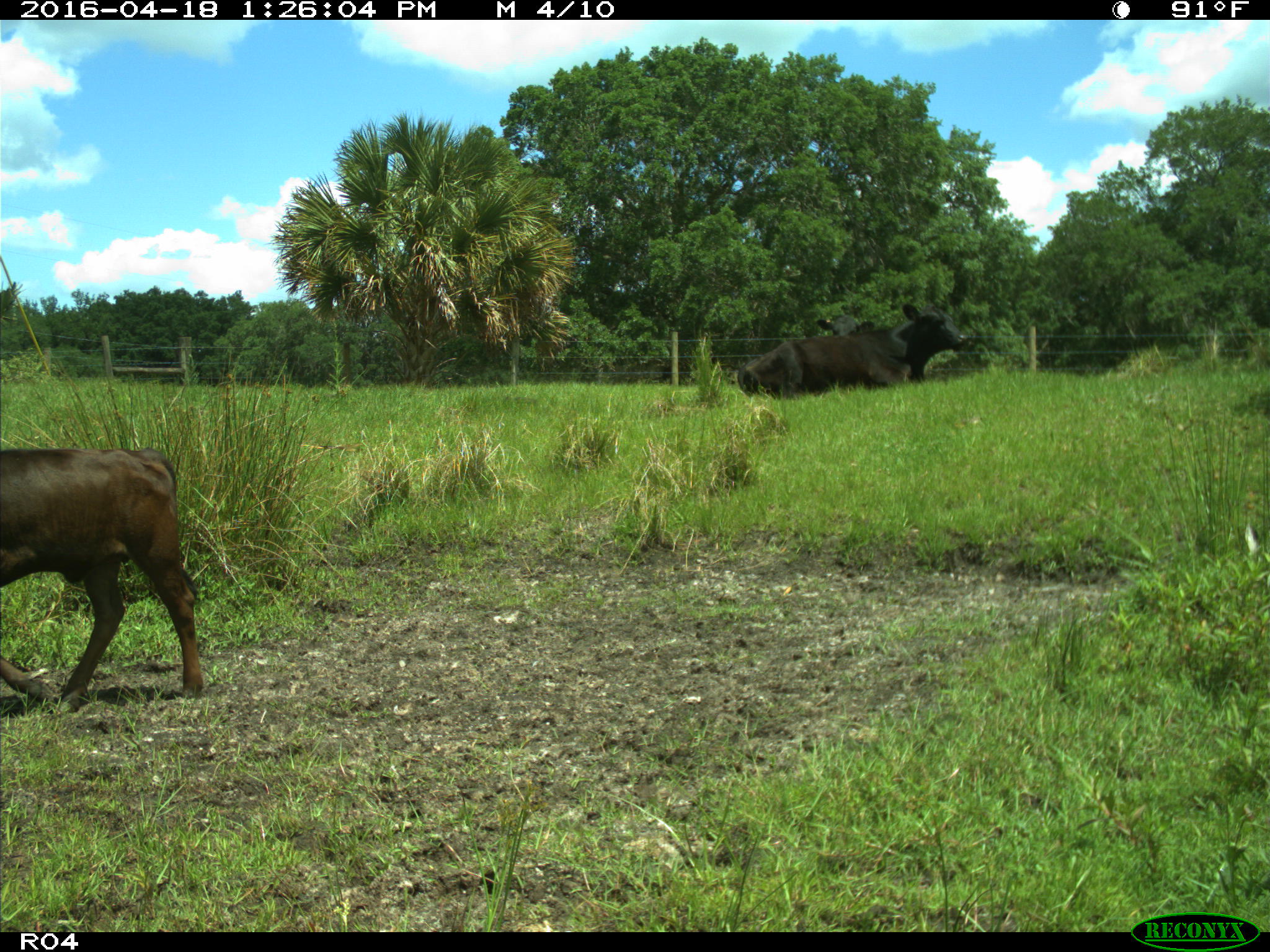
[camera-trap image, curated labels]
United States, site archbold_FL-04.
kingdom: Animalia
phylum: Chordata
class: Mammalia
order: Artiodactyla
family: Bovidae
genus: Bos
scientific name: Bos taurus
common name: domestic cow